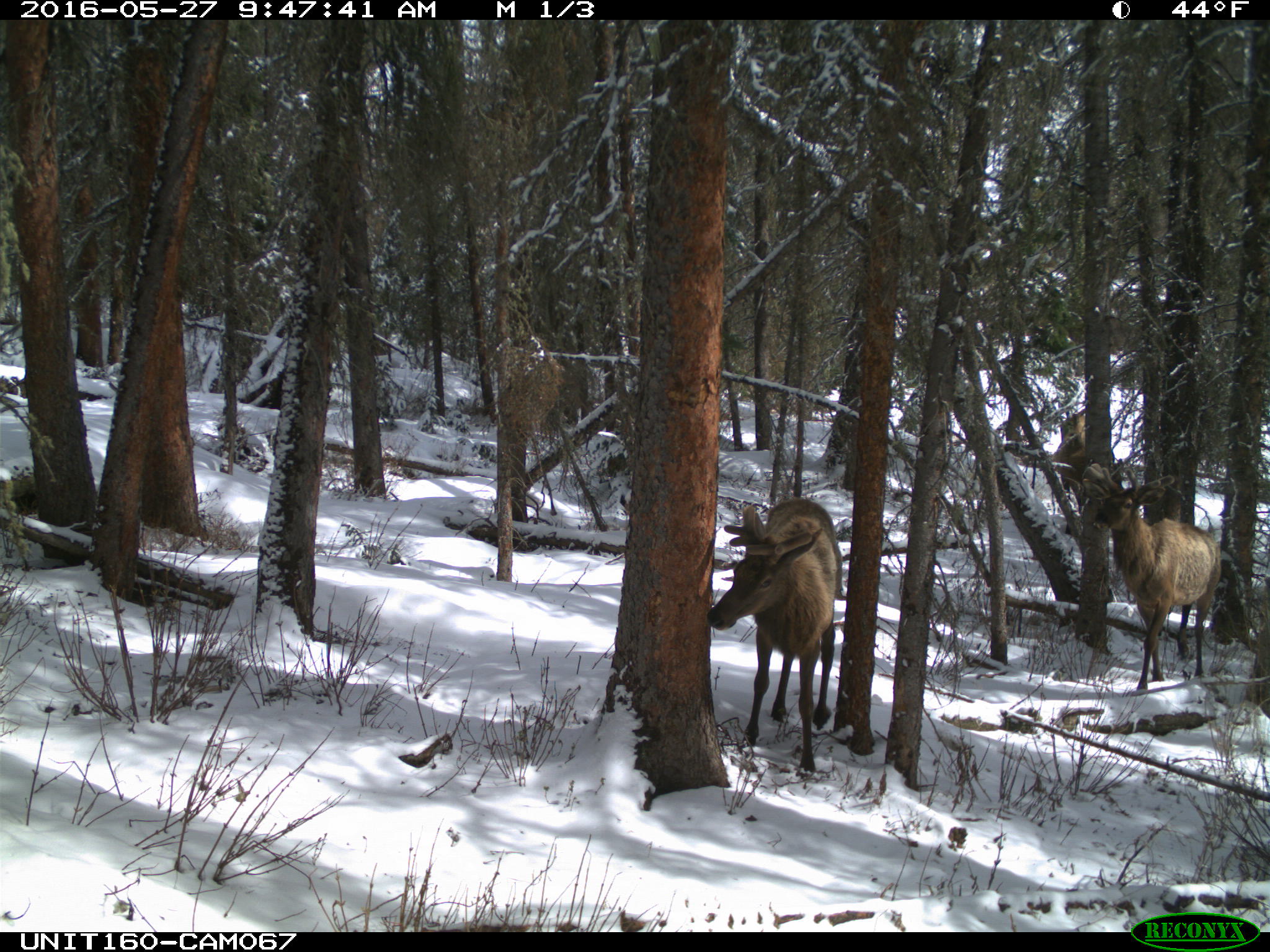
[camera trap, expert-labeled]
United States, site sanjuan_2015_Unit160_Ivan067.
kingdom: Animalia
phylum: Chordata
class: Mammalia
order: Artiodactyla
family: Cervidae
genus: Cervus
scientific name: Cervus elaphus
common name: red deer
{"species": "Cervus elaphus (red deer)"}